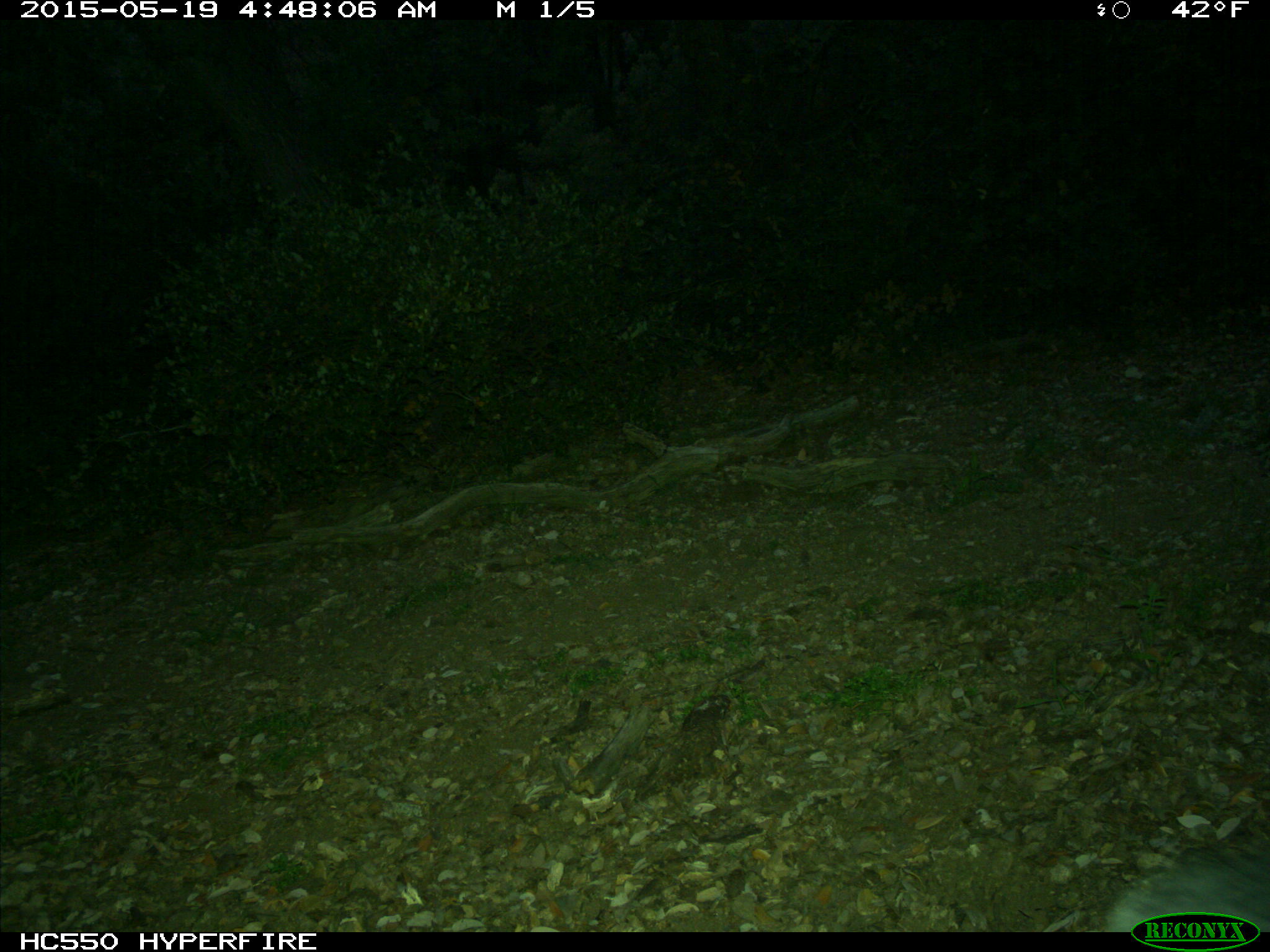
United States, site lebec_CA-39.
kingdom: Animalia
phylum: Chordata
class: Mammalia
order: Rodentia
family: Sciuridae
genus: Sciurus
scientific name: Sciurus carolinensis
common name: eastern gray squirrel